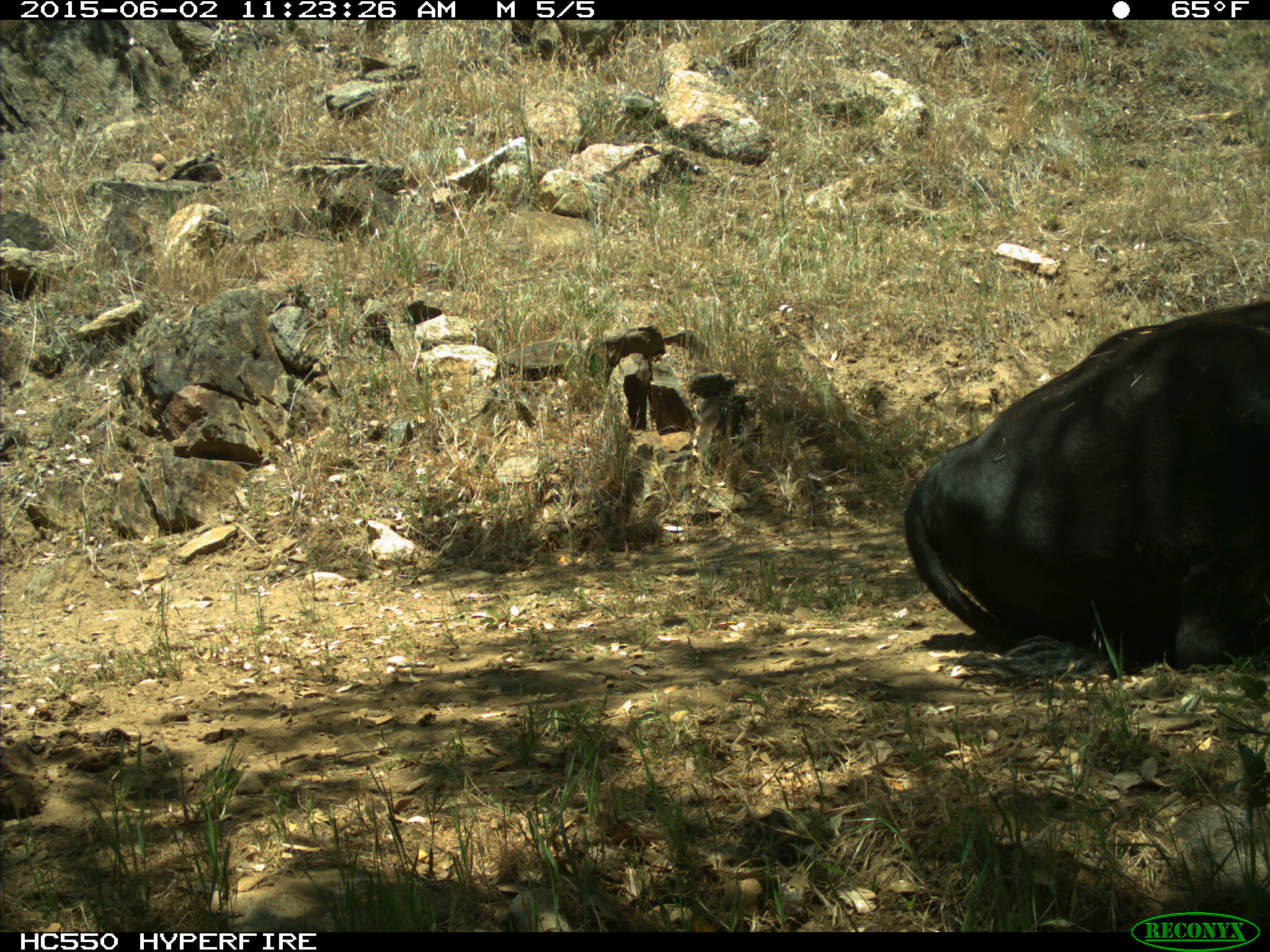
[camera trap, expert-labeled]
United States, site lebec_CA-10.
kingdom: Animalia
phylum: Chordata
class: Mammalia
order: Artiodactyla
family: Bovidae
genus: Bos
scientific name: Bos taurus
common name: domestic cow